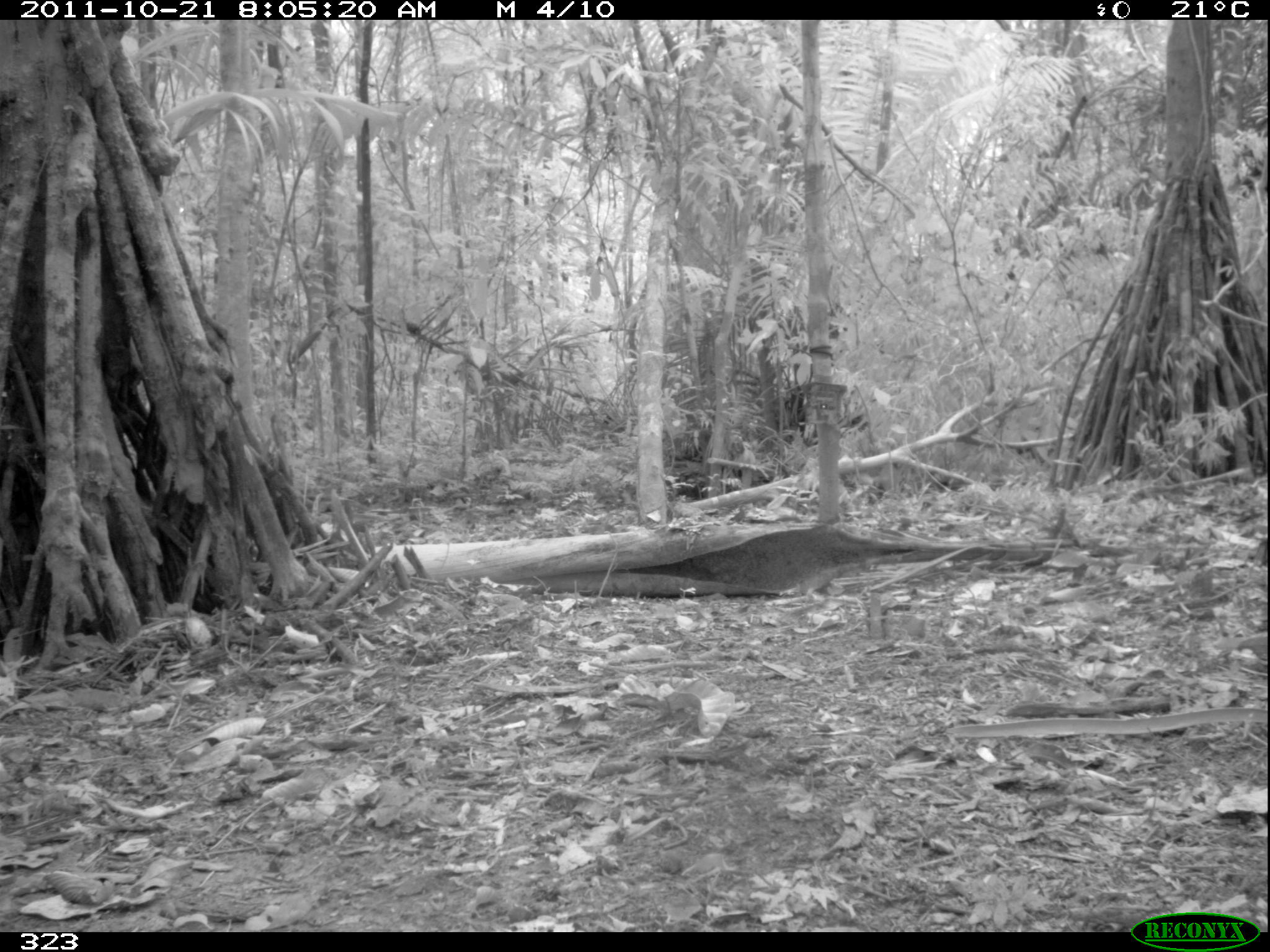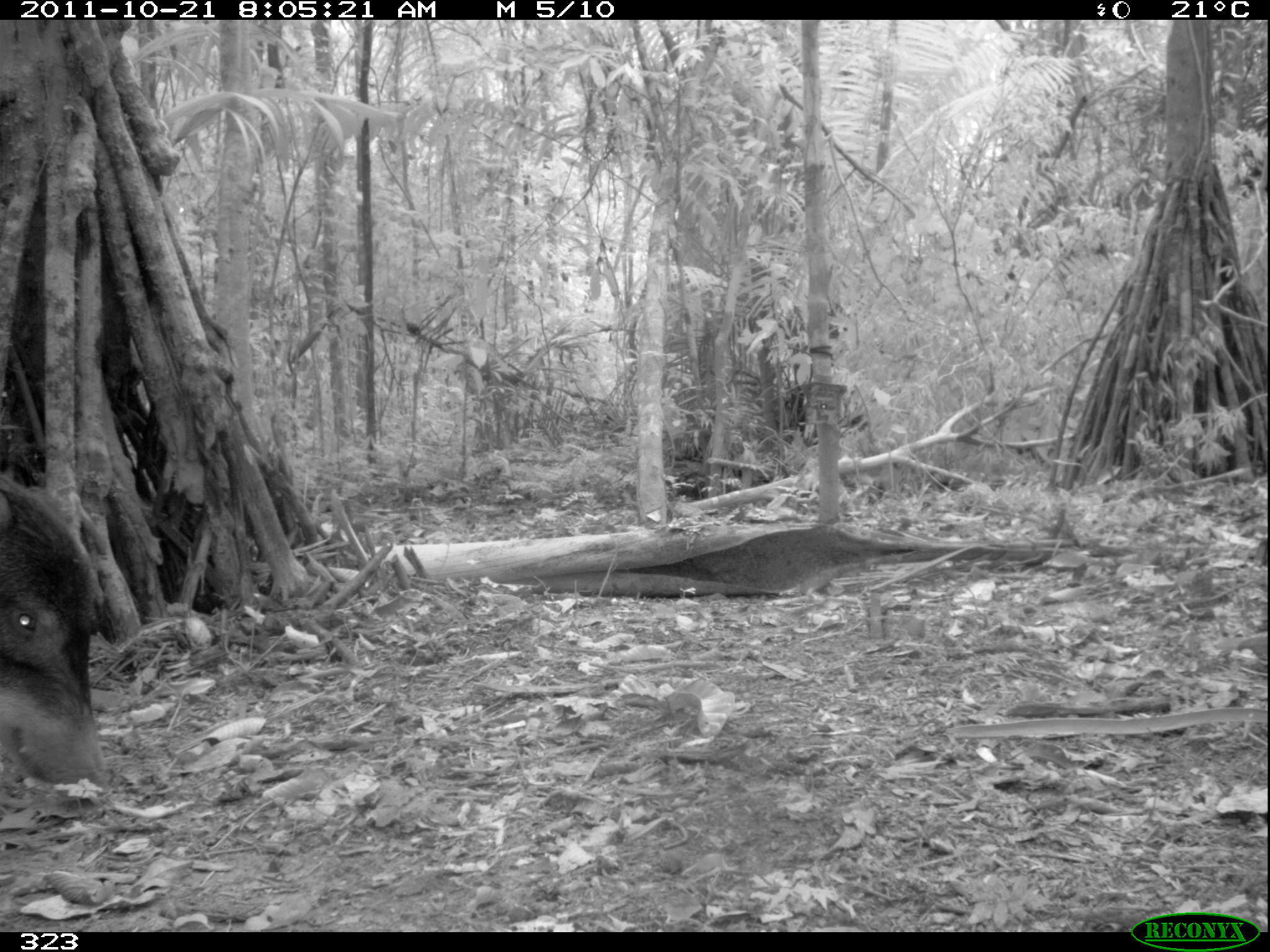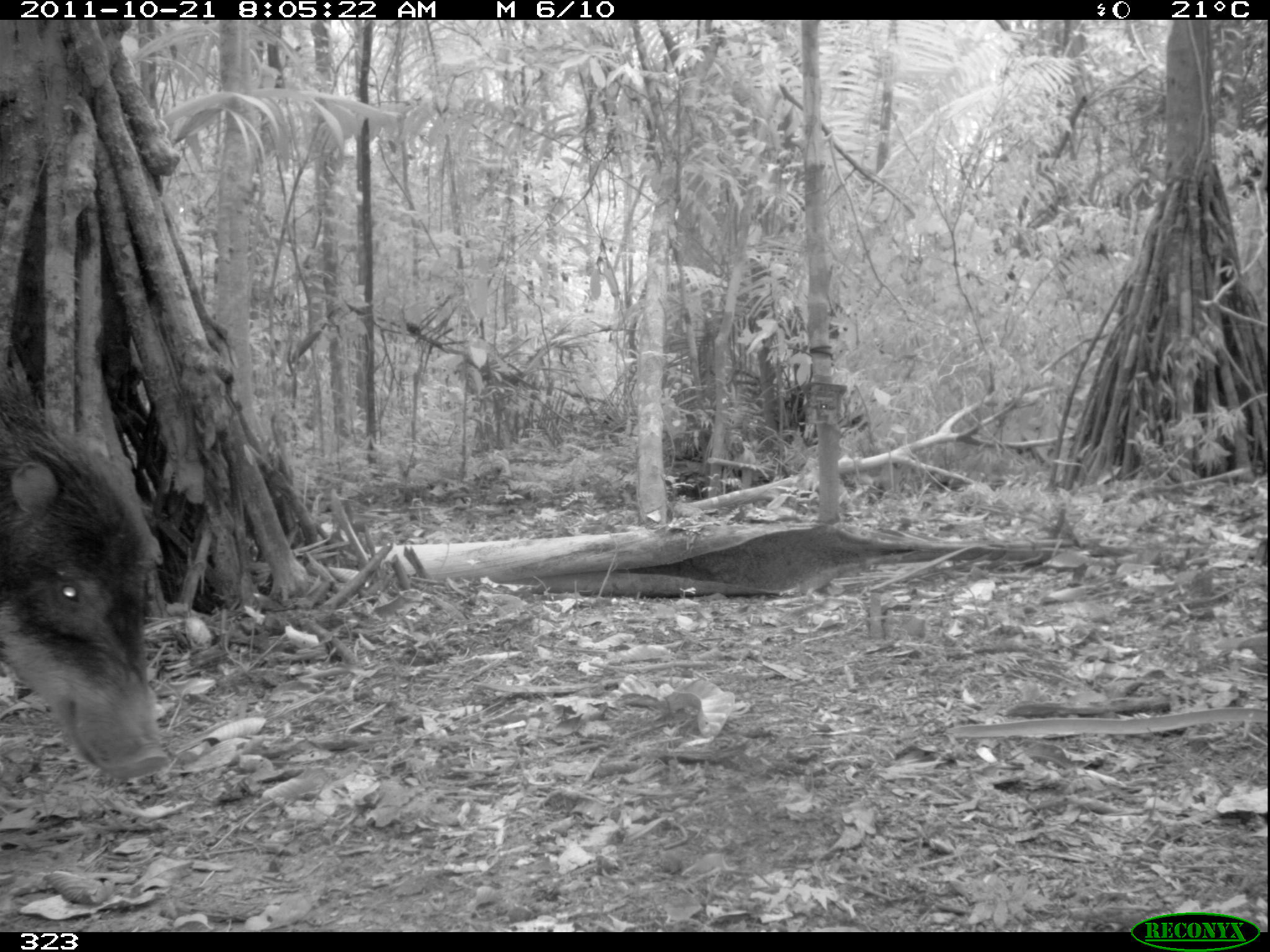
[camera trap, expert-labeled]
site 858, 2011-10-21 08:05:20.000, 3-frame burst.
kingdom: Animalia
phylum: Chordata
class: Mammalia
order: Artiodactyla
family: Tayassuidae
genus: Tayassu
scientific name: Tayassu pecari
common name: white-lipped peccary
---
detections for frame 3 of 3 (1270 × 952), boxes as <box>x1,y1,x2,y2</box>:
tayassu pecari: <box>2,330,170,781</box>